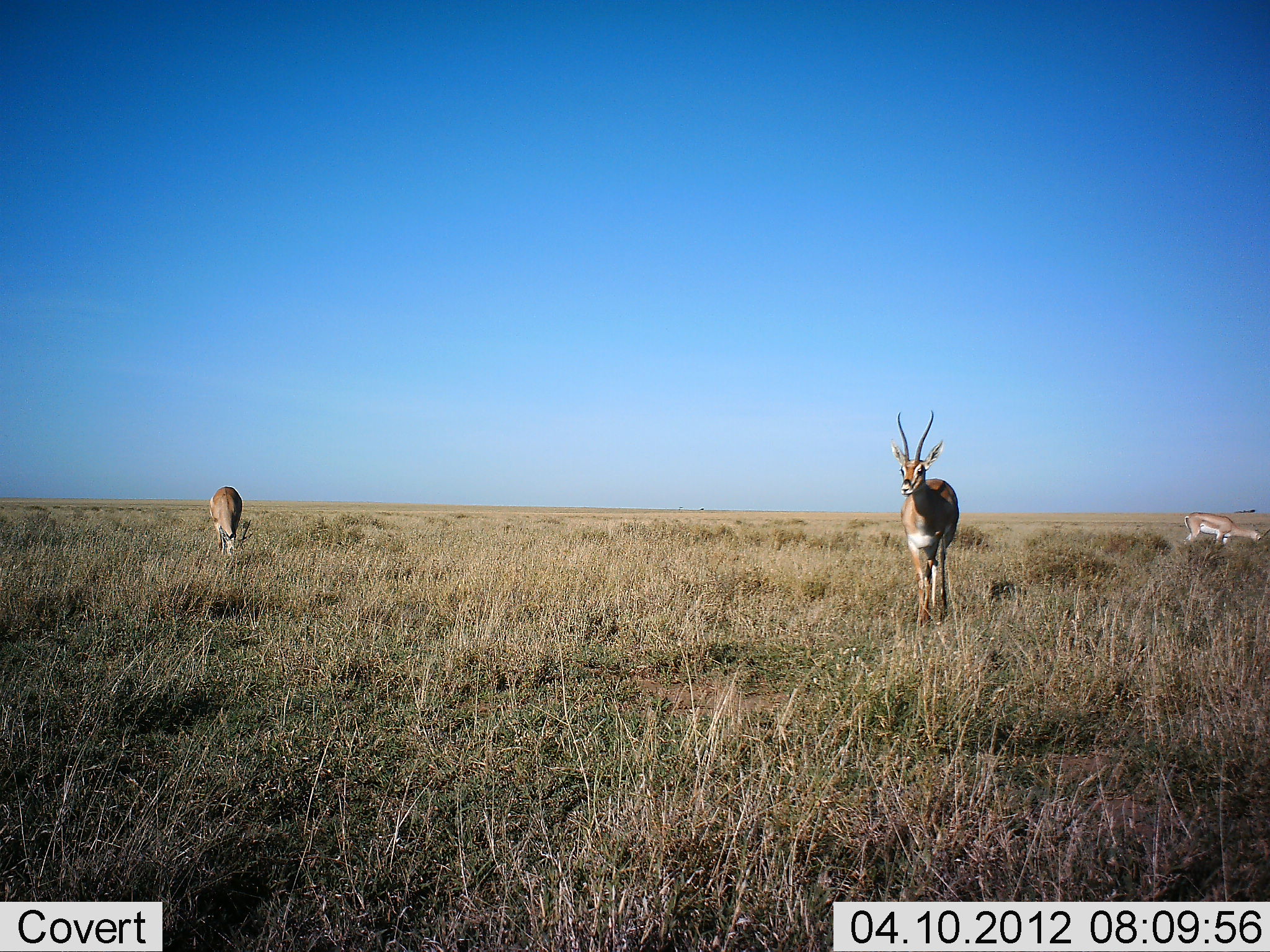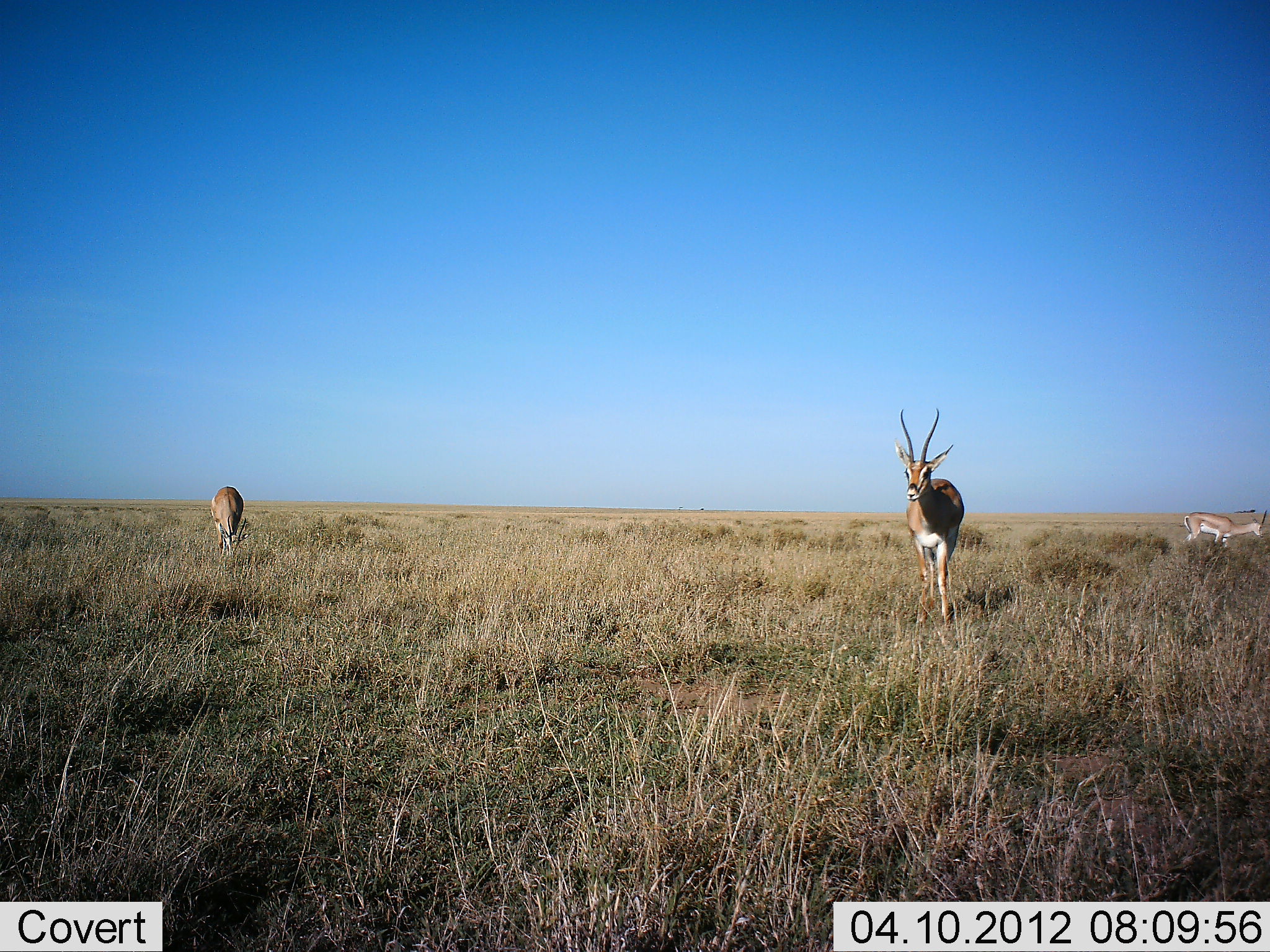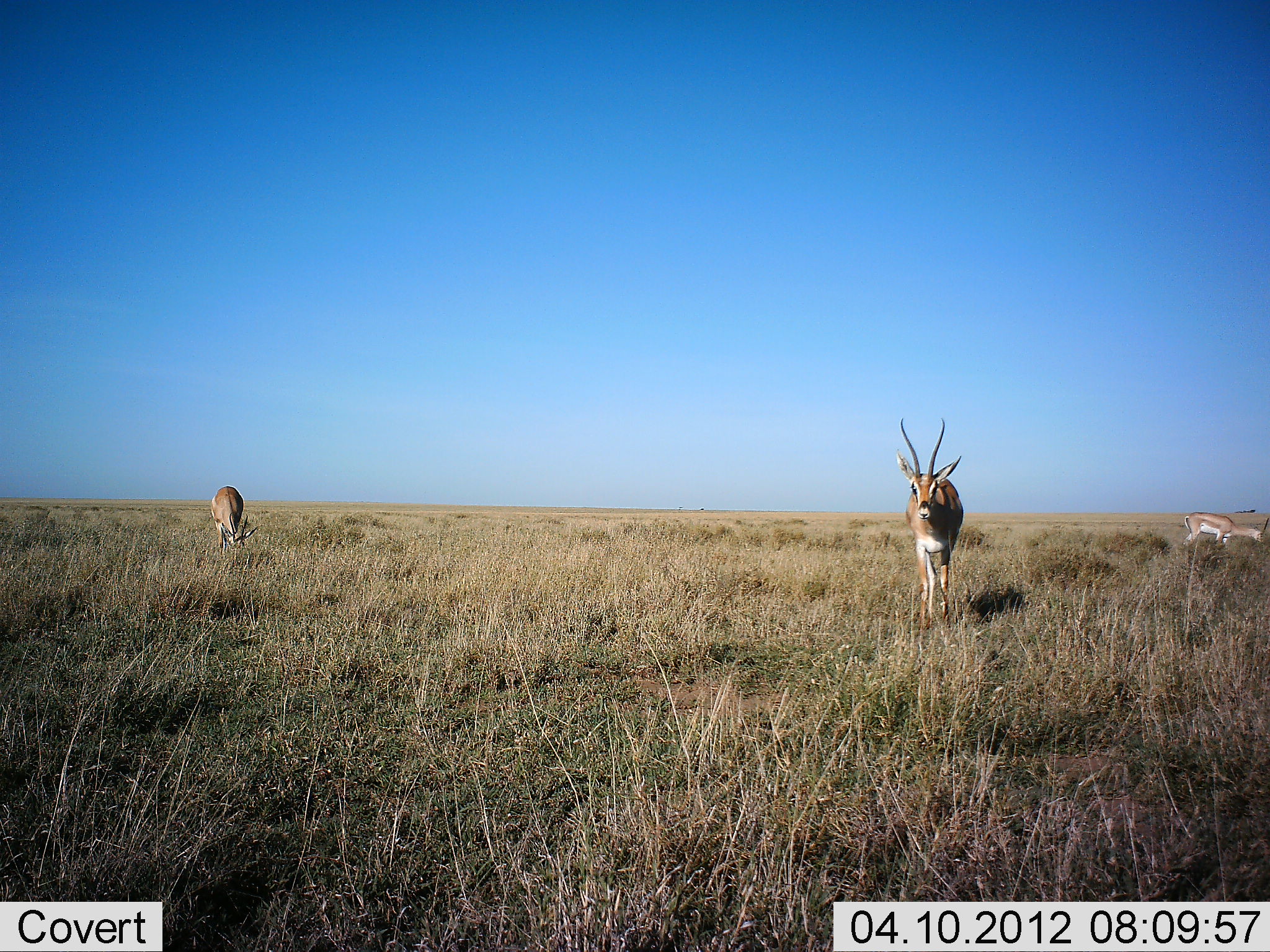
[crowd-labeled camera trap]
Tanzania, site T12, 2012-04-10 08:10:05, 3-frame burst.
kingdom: Animalia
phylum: Chordata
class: Mammalia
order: Artiodactyla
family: Bovidae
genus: Nanger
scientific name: Nanger granti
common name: grant's gazelle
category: gazellegrants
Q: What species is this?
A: Gazellegrants (grant's gazelle) (Nanger granti).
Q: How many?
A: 3.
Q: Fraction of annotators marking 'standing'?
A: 67%.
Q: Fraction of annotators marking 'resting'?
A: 0%.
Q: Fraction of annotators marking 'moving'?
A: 33%.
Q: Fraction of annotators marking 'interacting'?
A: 0%.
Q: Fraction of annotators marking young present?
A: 0%.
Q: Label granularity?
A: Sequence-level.